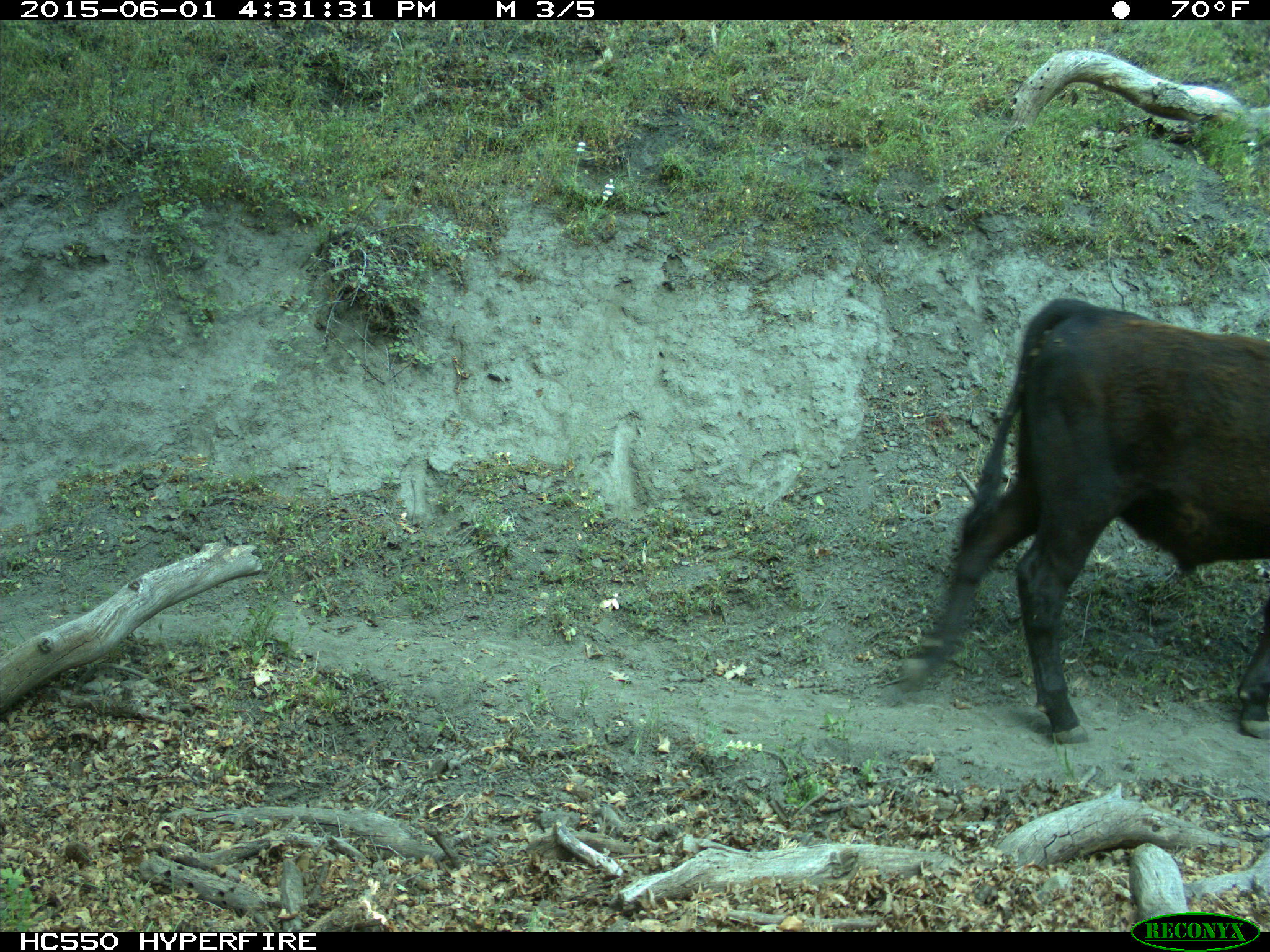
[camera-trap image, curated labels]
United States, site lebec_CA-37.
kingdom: Animalia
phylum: Chordata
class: Mammalia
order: Artiodactyla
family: Bovidae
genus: Bos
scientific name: Bos taurus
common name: domestic cow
Bos taurus (domestic cow).